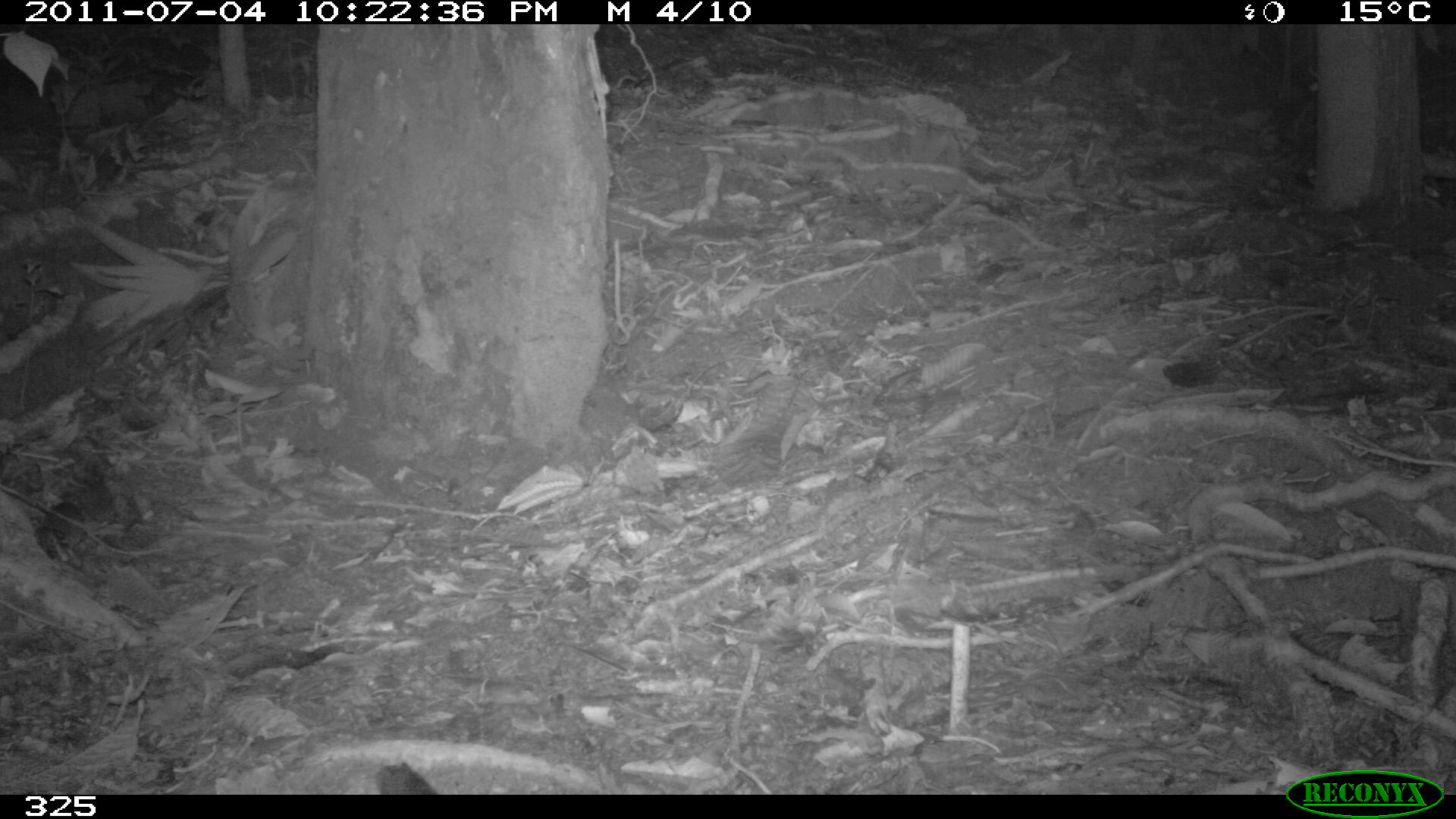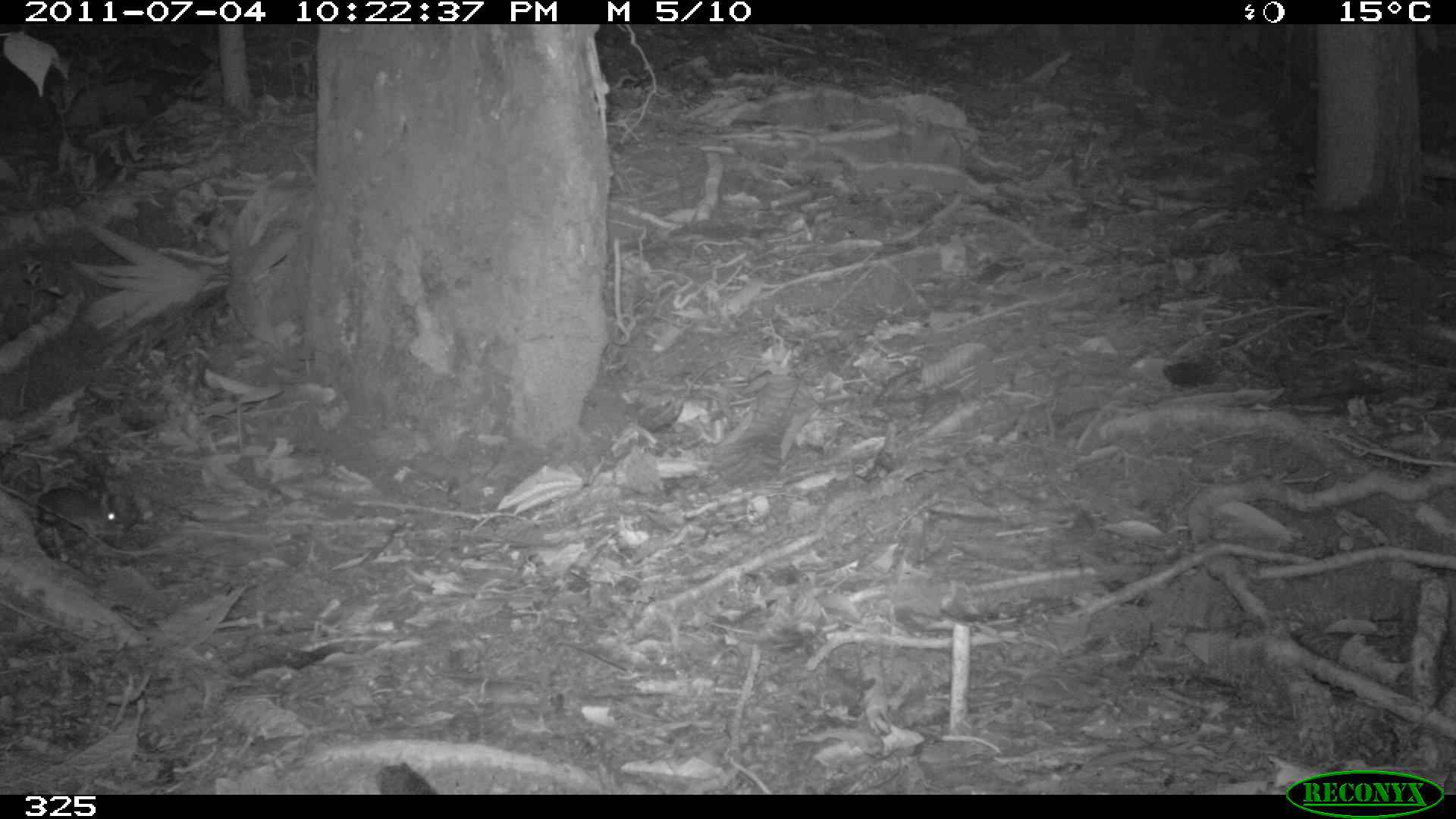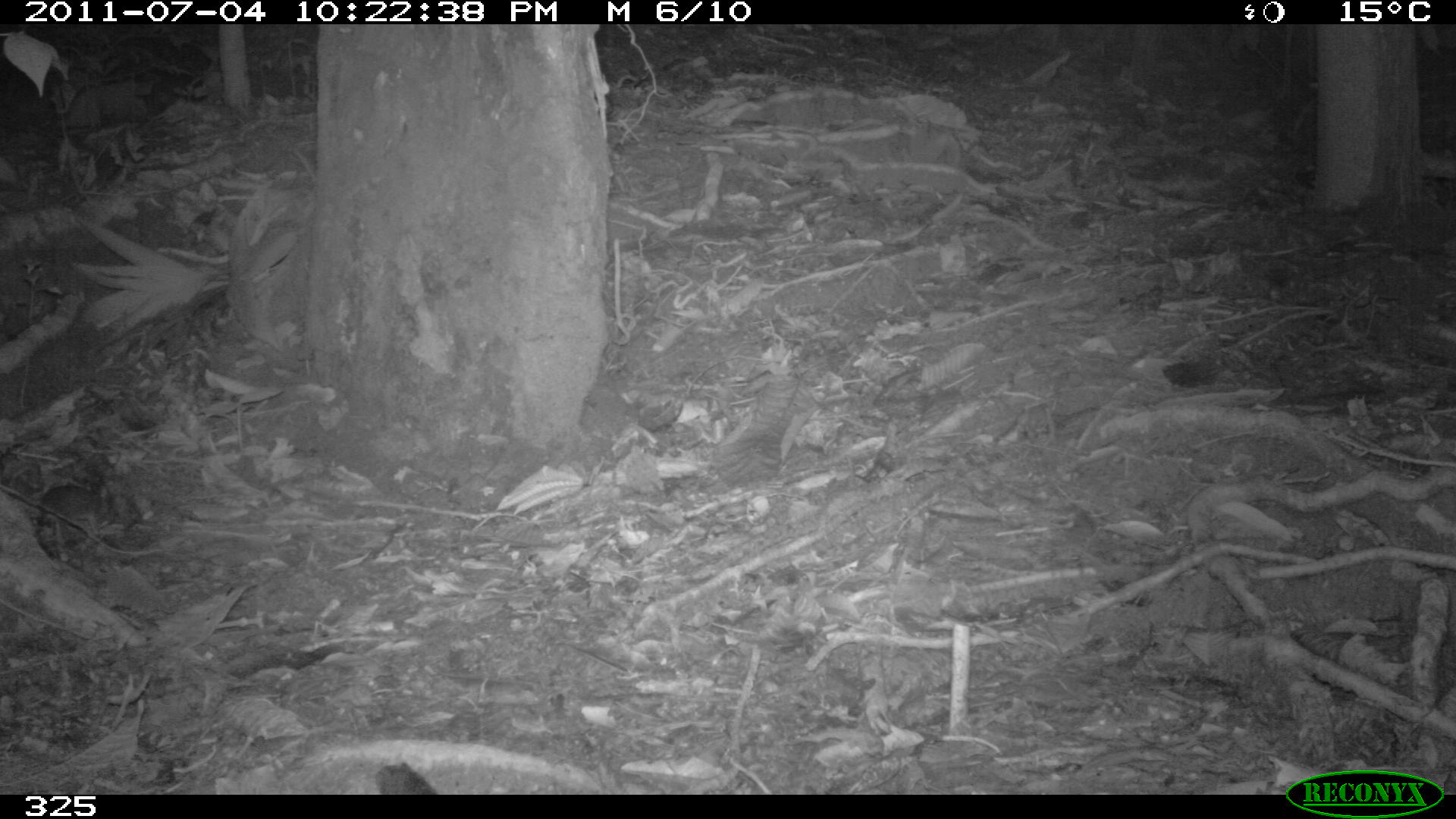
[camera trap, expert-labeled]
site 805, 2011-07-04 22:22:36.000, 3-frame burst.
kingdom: Animalia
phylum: Chordata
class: Mammalia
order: Rodentia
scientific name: Rodentia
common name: rodents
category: unknown rodent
Unknown rodent (rodents) (Rodentia).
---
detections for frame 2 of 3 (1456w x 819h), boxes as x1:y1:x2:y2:
unknown rodent: 33:484:125:544